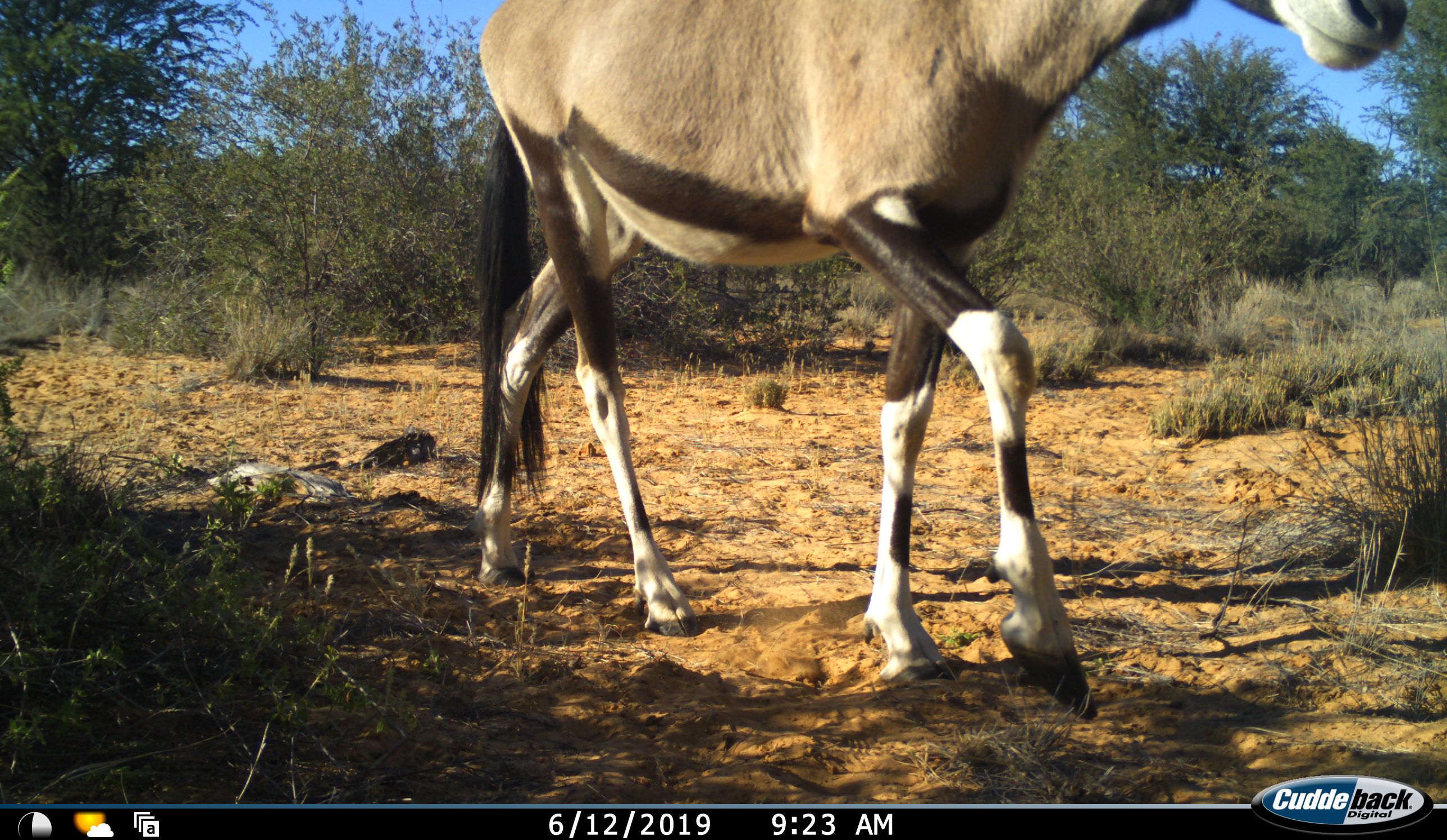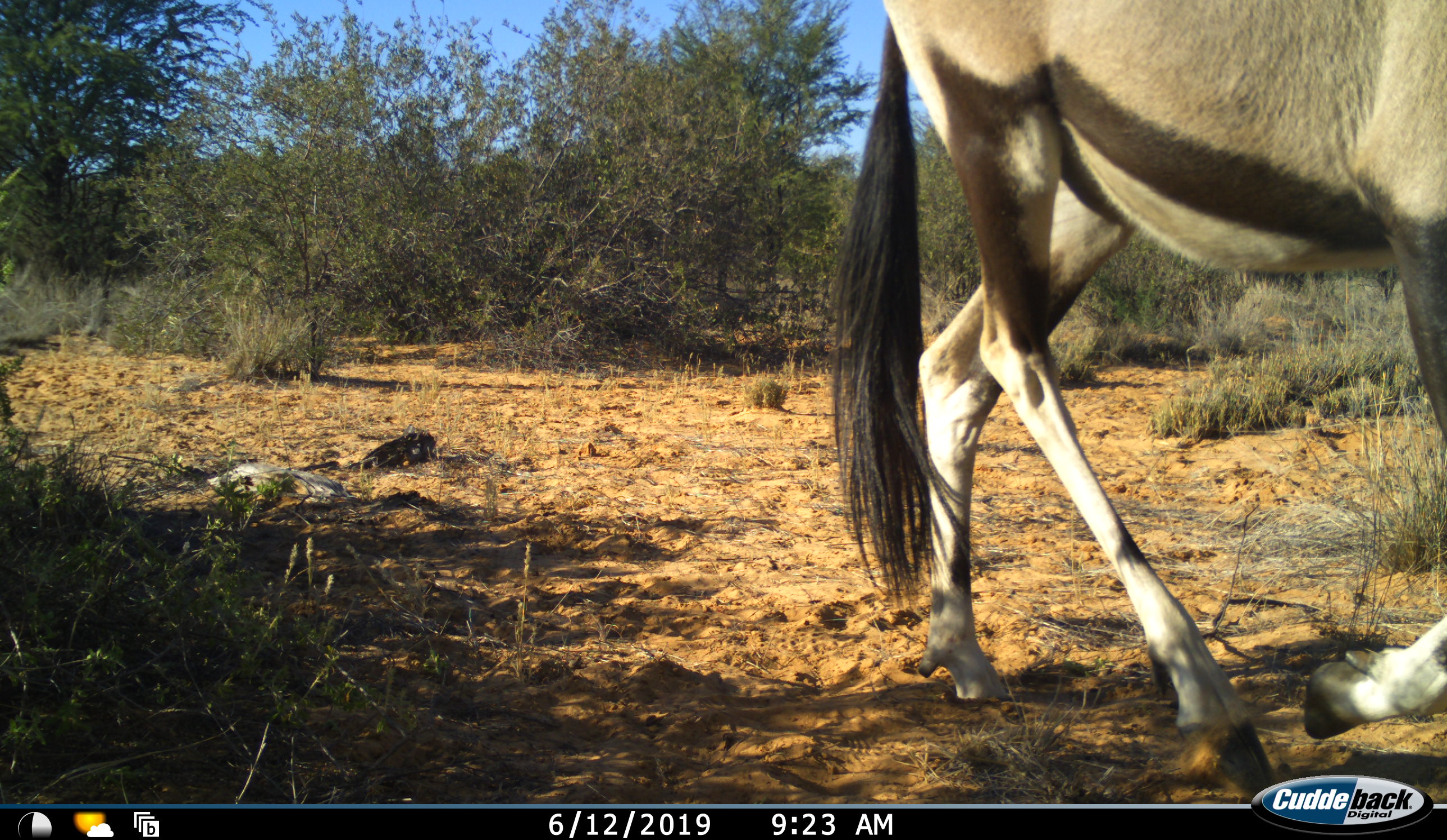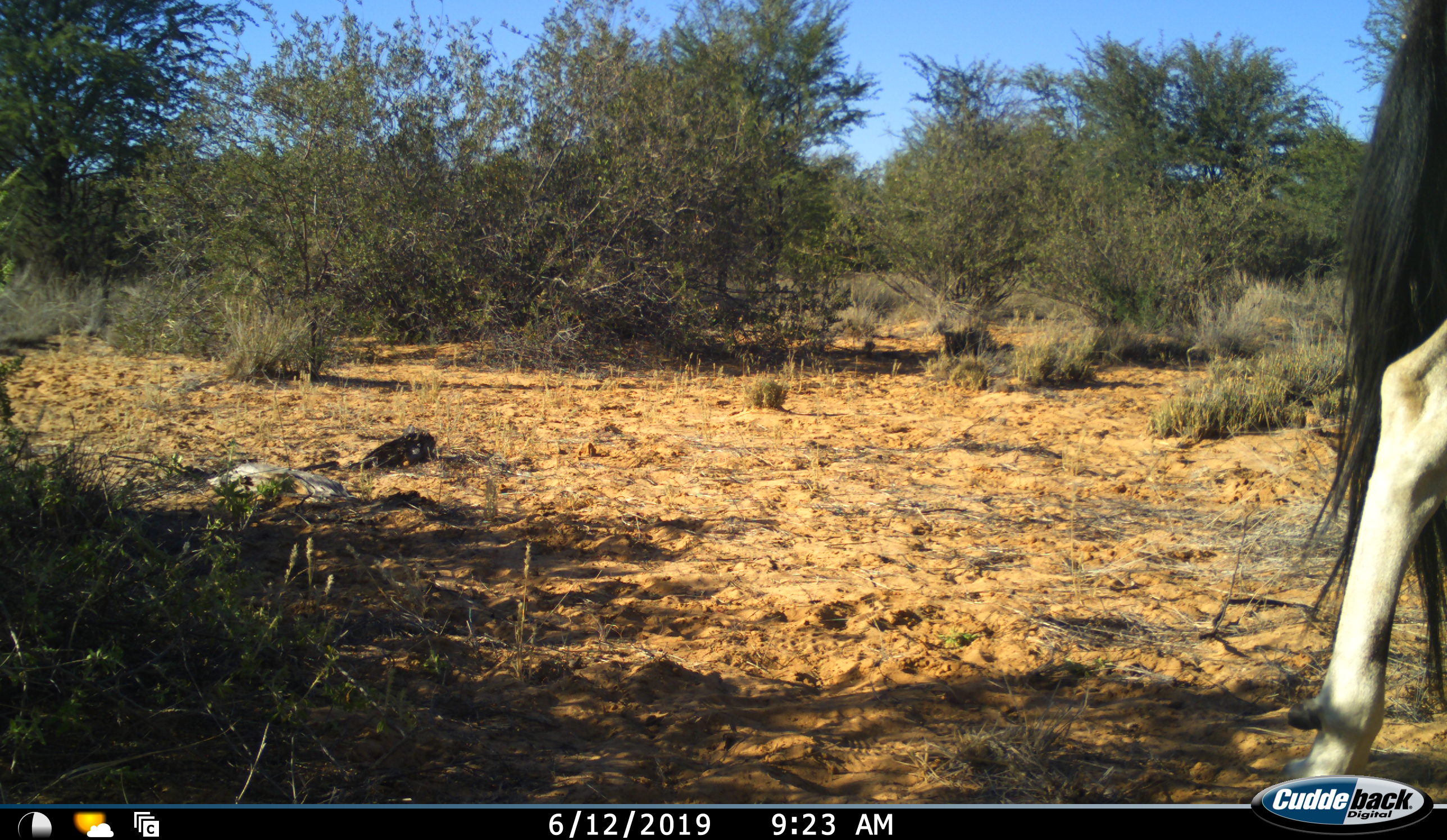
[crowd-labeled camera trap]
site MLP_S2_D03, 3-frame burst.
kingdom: Animalia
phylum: Chordata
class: Mammalia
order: Artiodactyla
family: Bovidae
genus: Oryx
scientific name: Oryx gazella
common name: gemsbok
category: oryx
Oryx (gemsbok) (Oryx gazella), count 1. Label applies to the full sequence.